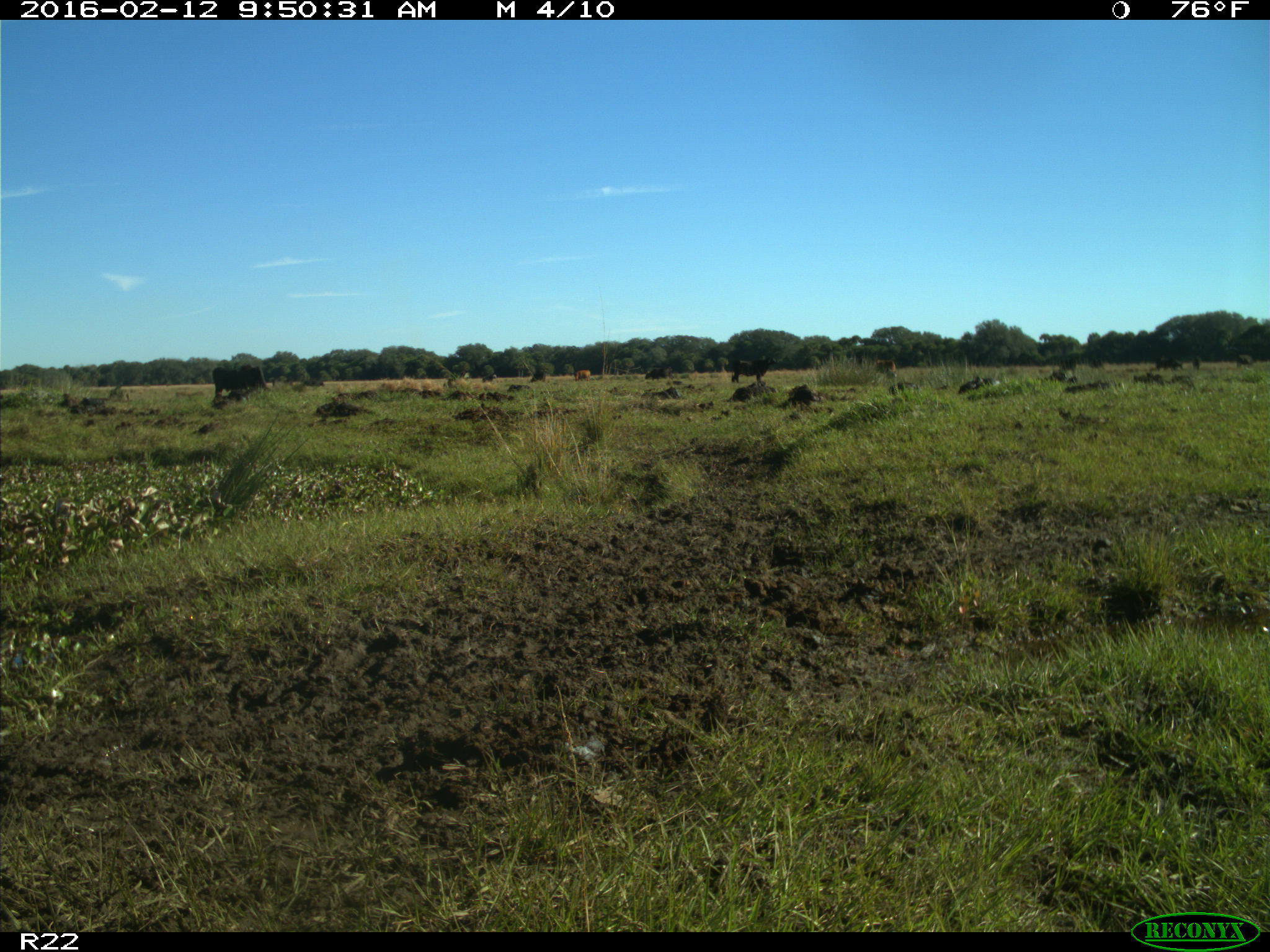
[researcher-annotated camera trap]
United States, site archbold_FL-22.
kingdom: Animalia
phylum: Chordata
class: Mammalia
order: Artiodactyla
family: Bovidae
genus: Bos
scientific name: Bos taurus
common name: domestic cow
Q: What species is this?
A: Bos taurus (domestic cow).